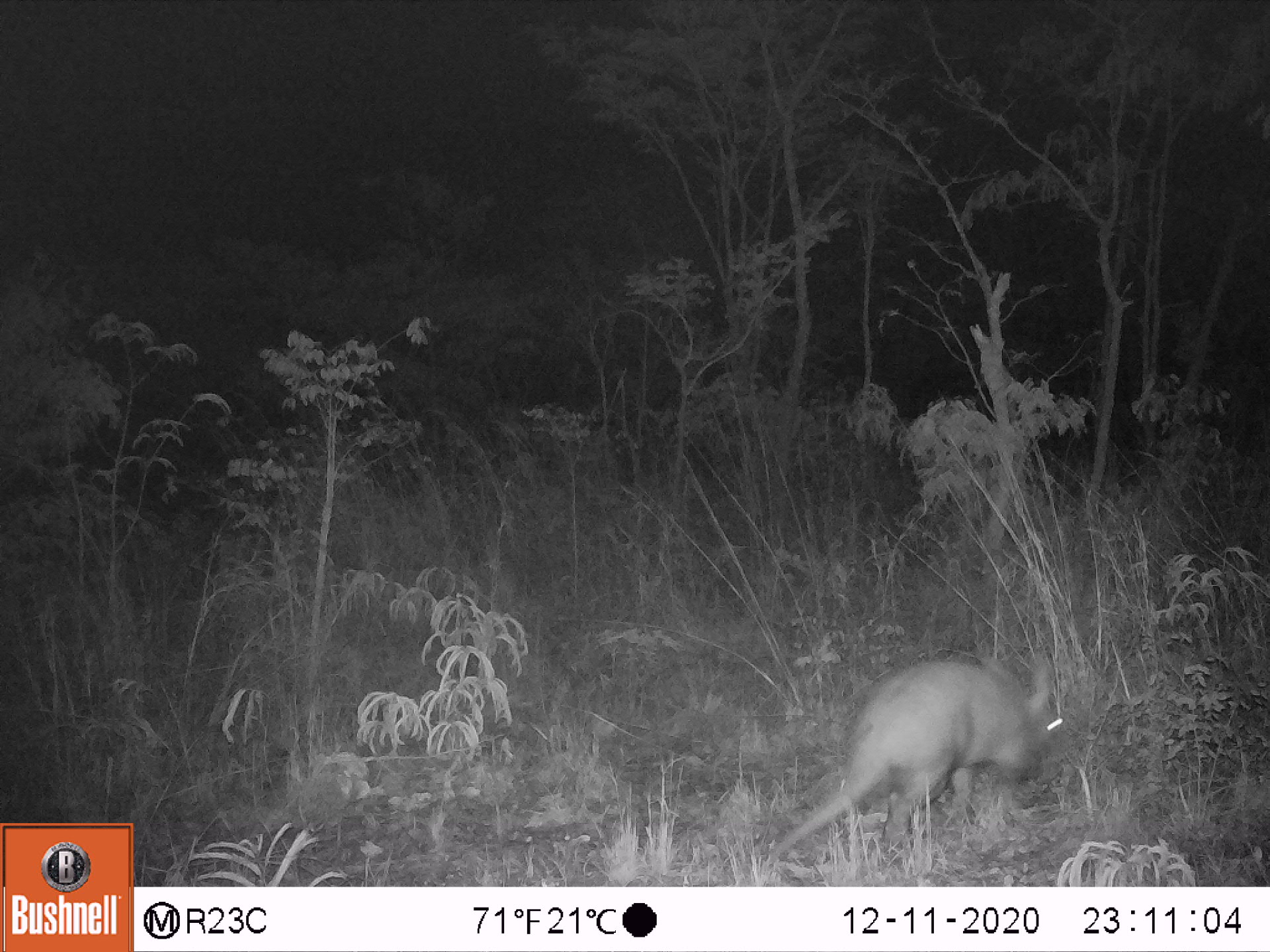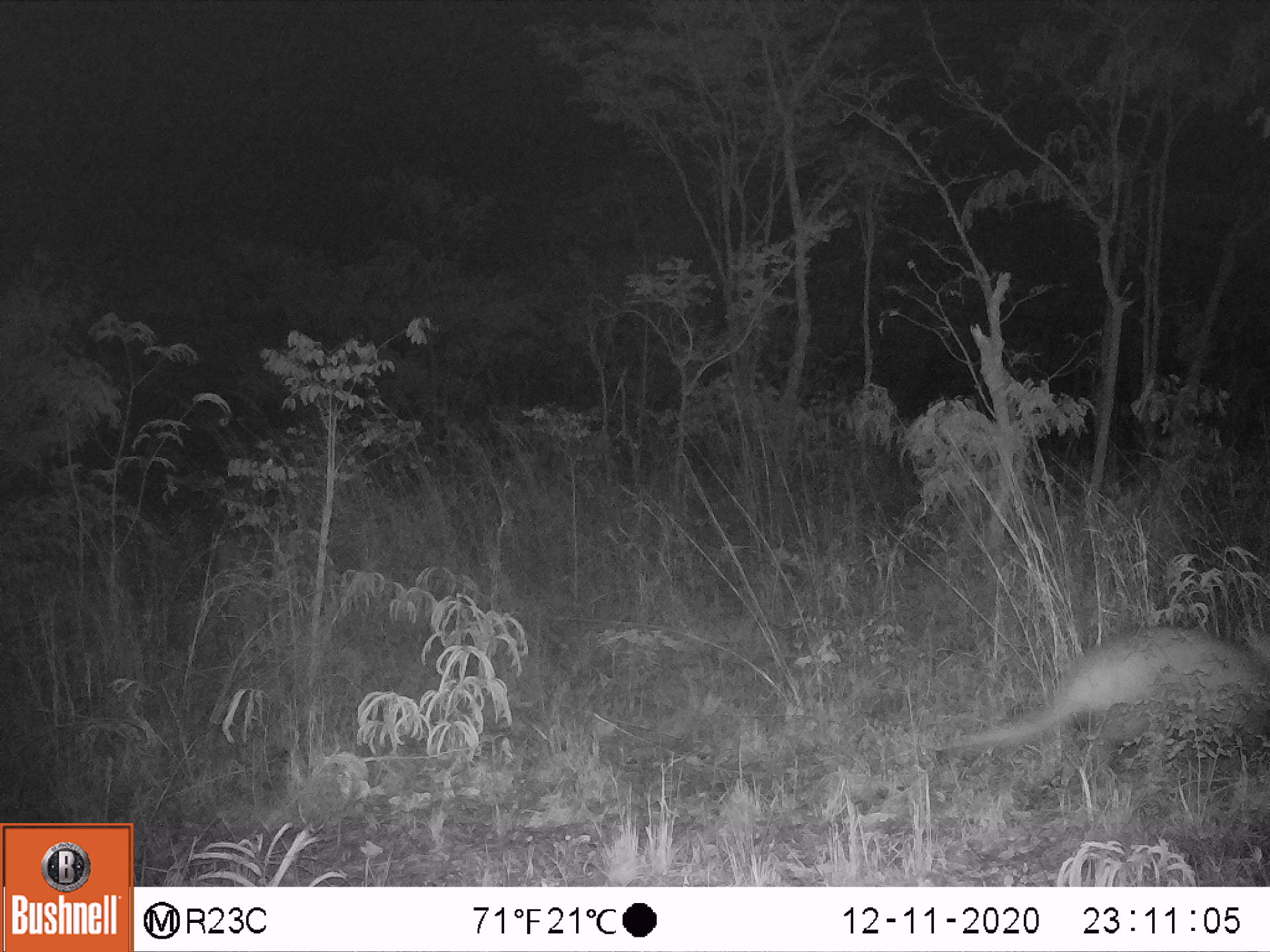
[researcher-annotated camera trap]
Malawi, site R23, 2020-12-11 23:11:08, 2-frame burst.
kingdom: Animalia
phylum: Chordata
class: Mammalia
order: Tubulidentata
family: Orycteropodidae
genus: Orycteropus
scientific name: Orycteropus afer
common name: aardvark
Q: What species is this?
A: Aardvark (Orycteropus afer).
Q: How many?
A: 1.